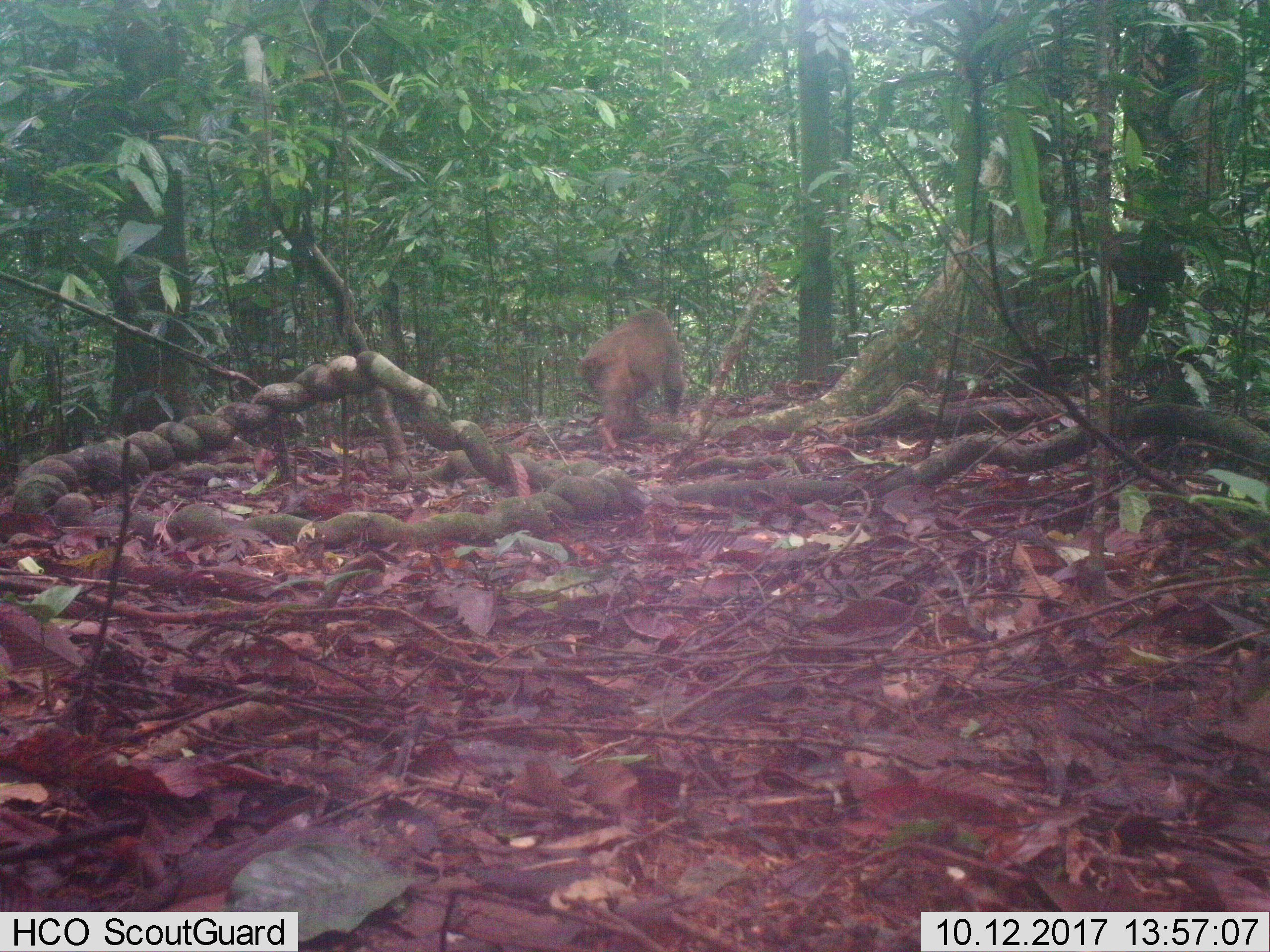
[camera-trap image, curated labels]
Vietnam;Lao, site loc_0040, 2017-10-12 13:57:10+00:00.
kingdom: Animalia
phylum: Chordata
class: Mammalia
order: Primates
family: Cercopithecidae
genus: Macaca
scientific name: Macaca arctoides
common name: stump-tailed macaque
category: stump tailed macaque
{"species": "stump tailed macaque (stump-tailed macaque) (Macaca arctoides)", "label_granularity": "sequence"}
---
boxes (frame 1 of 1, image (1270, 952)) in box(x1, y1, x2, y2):
stump tailed macaque: box(575, 308, 686, 451)